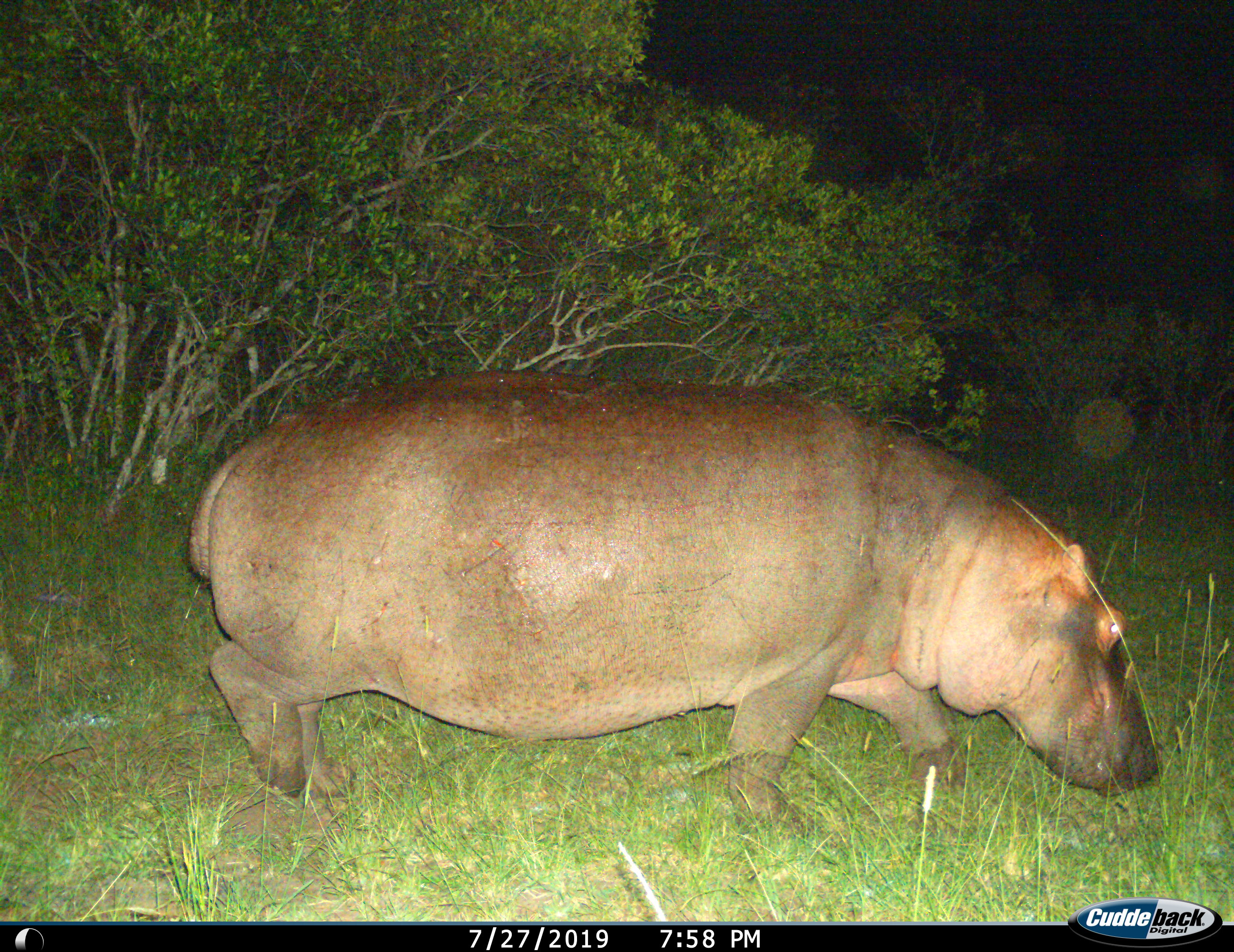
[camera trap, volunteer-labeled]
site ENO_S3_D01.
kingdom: Animalia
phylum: Chordata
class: Mammalia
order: Artiodactyla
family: Hippopotamidae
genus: Hippopotamus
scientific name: Hippopotamus amphibius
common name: hippopotamus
Hippopotamus (Hippopotamus amphibius), count 1. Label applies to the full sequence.